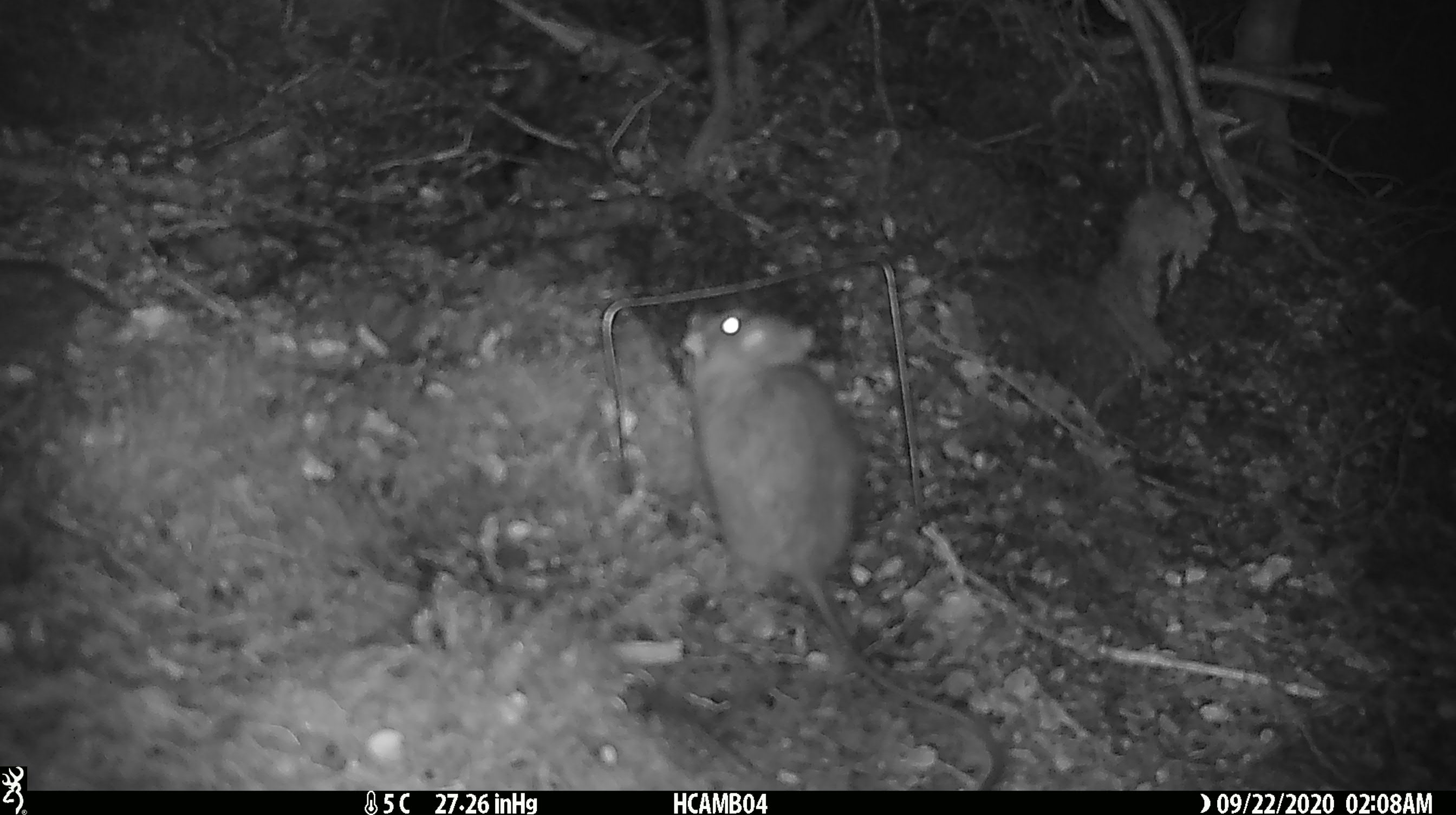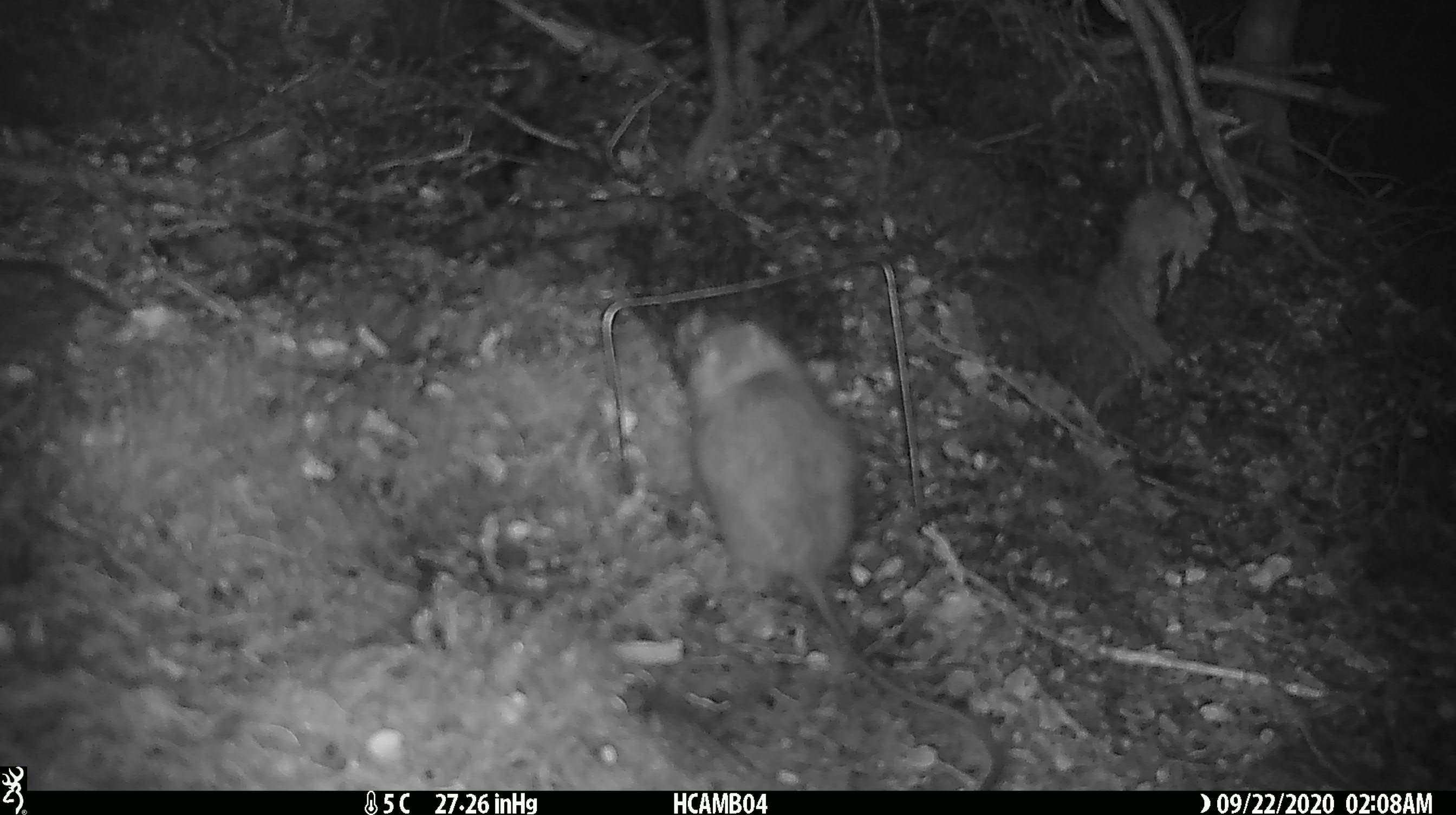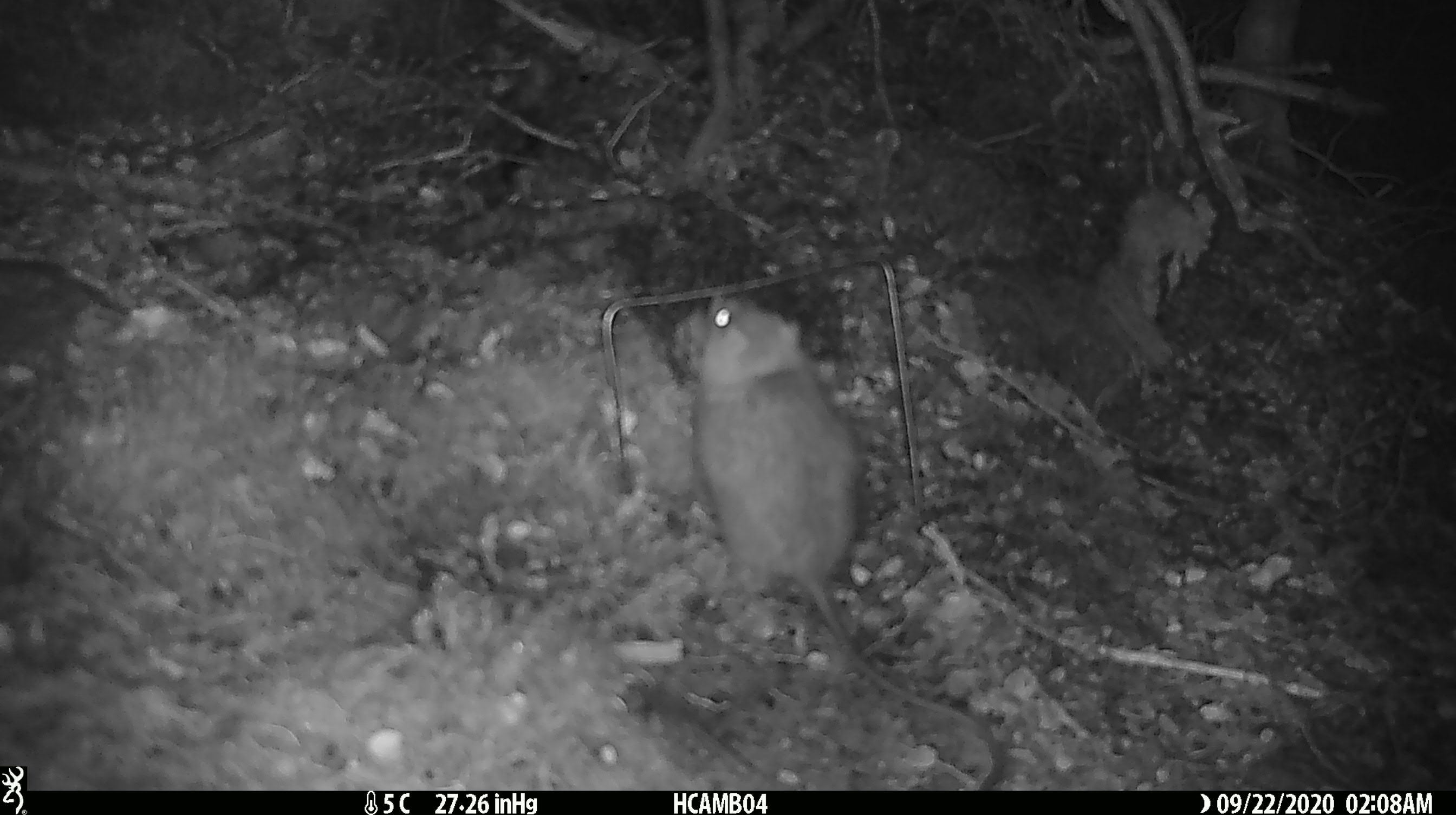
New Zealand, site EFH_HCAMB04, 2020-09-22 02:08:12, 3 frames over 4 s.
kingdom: Animalia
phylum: Chordata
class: Mammalia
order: Rodentia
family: Muridae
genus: Rattus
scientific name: Rattus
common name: rat